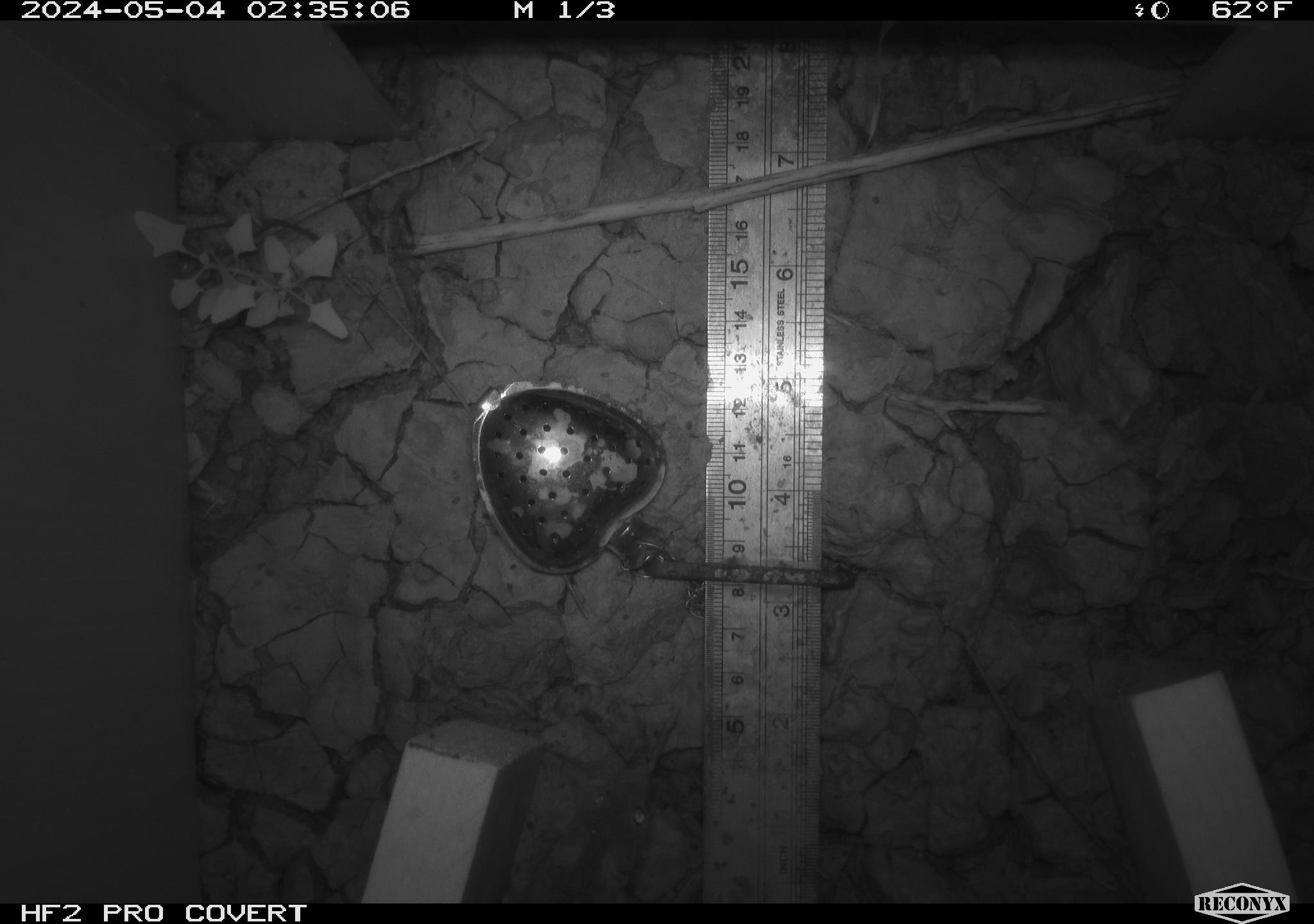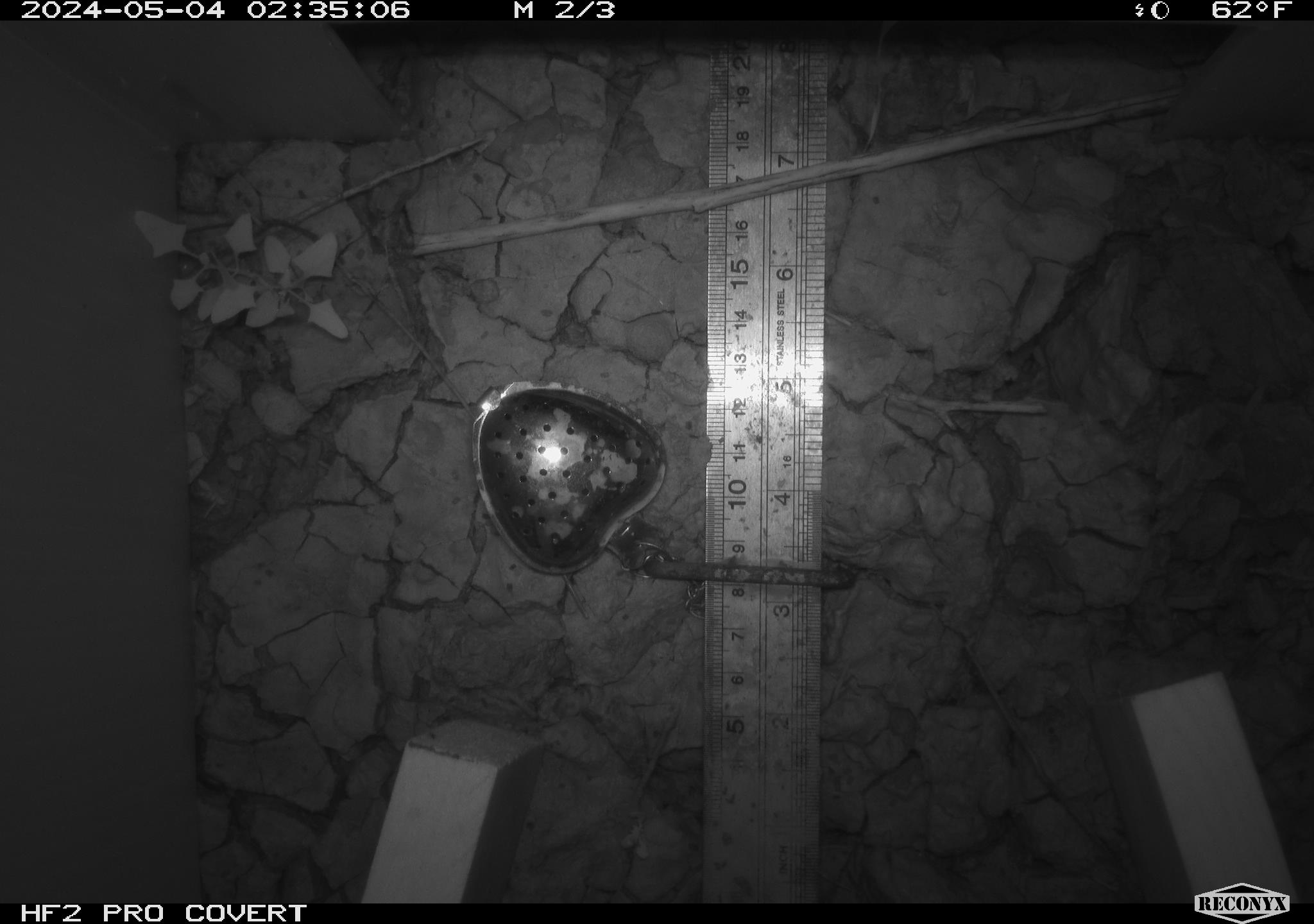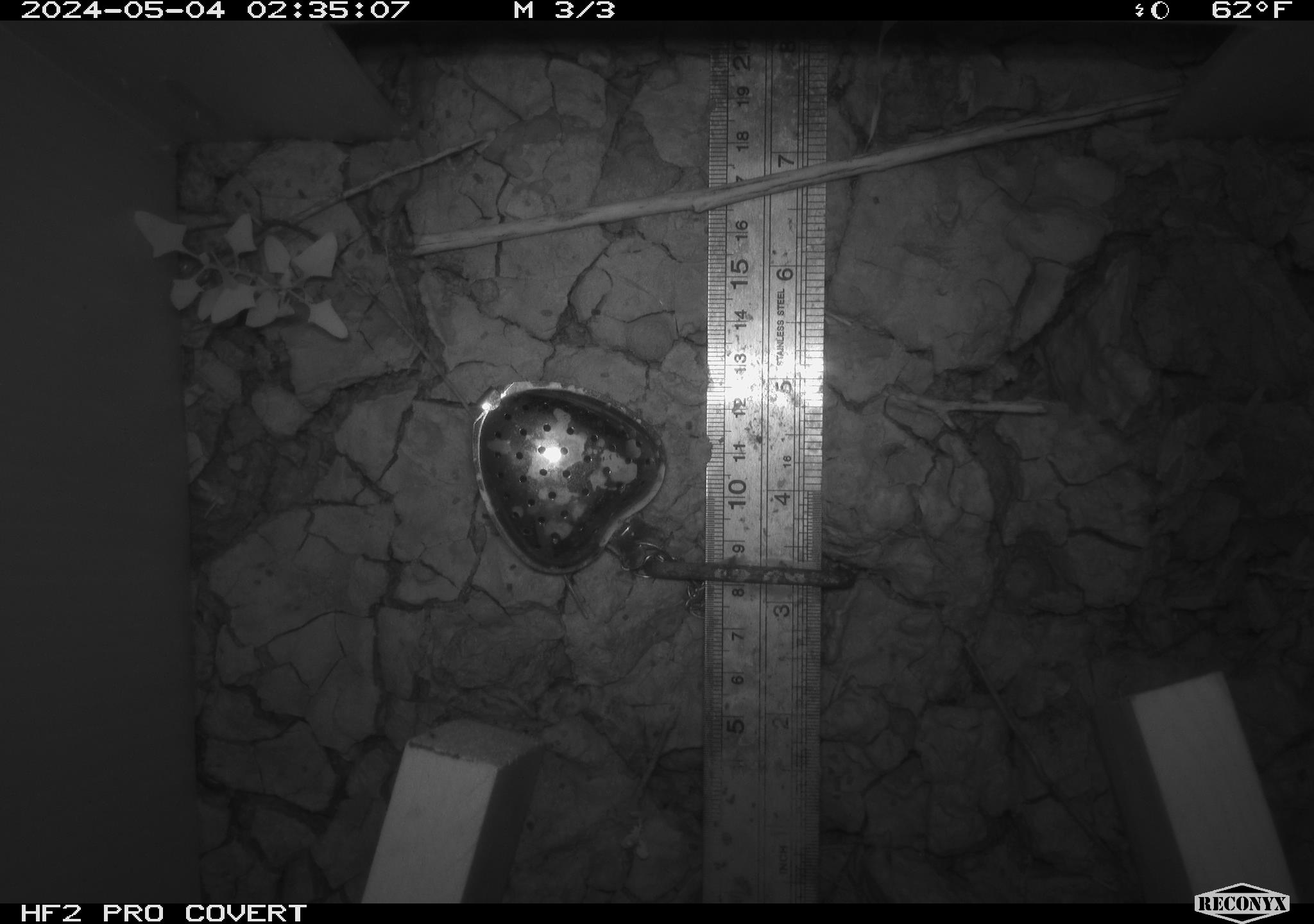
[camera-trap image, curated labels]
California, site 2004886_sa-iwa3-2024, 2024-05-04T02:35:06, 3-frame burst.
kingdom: Animalia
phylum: Chordata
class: Mammalia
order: Rodentia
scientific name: Rodentia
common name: mouse species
Mouse species (Rodentia).